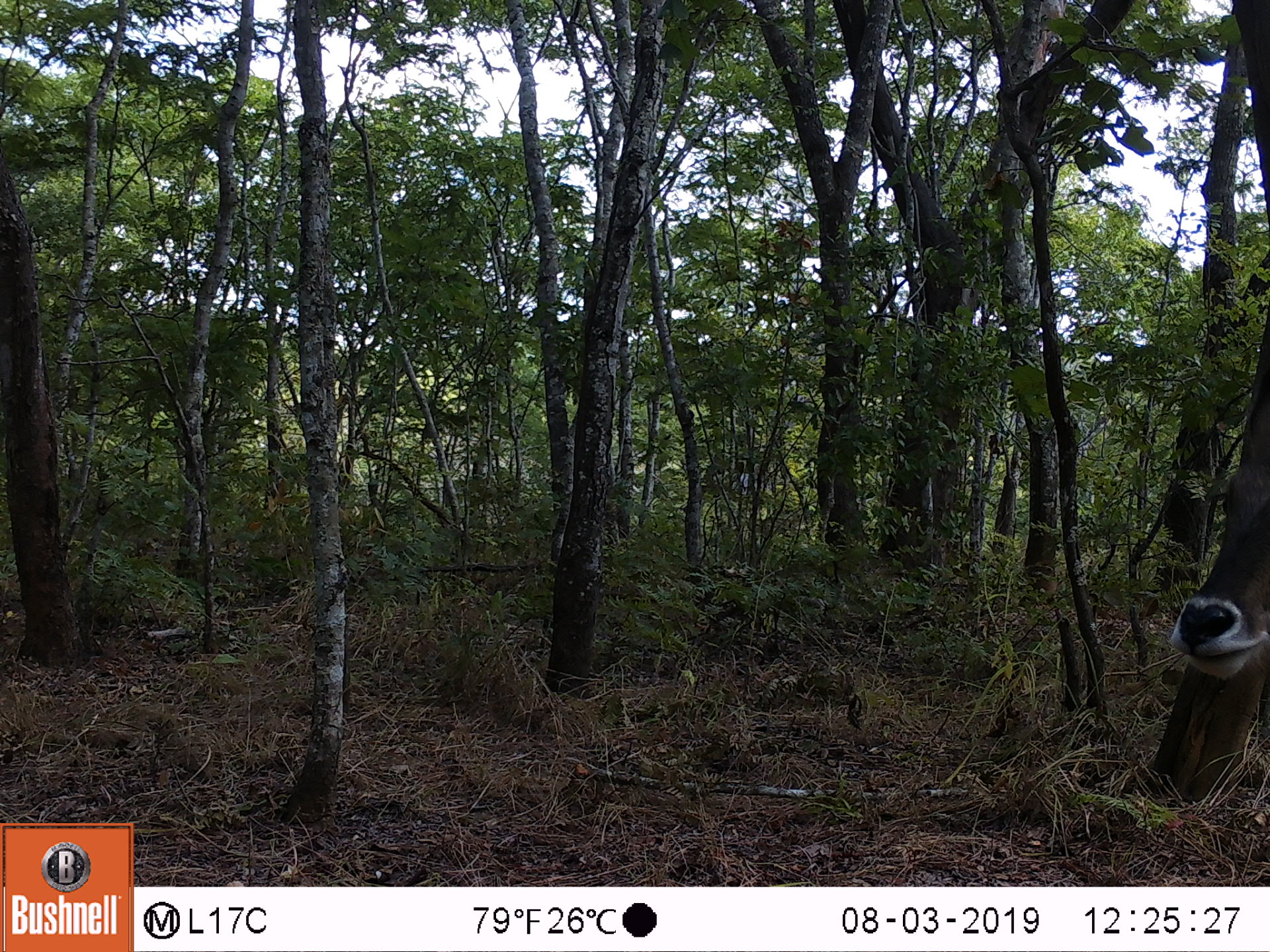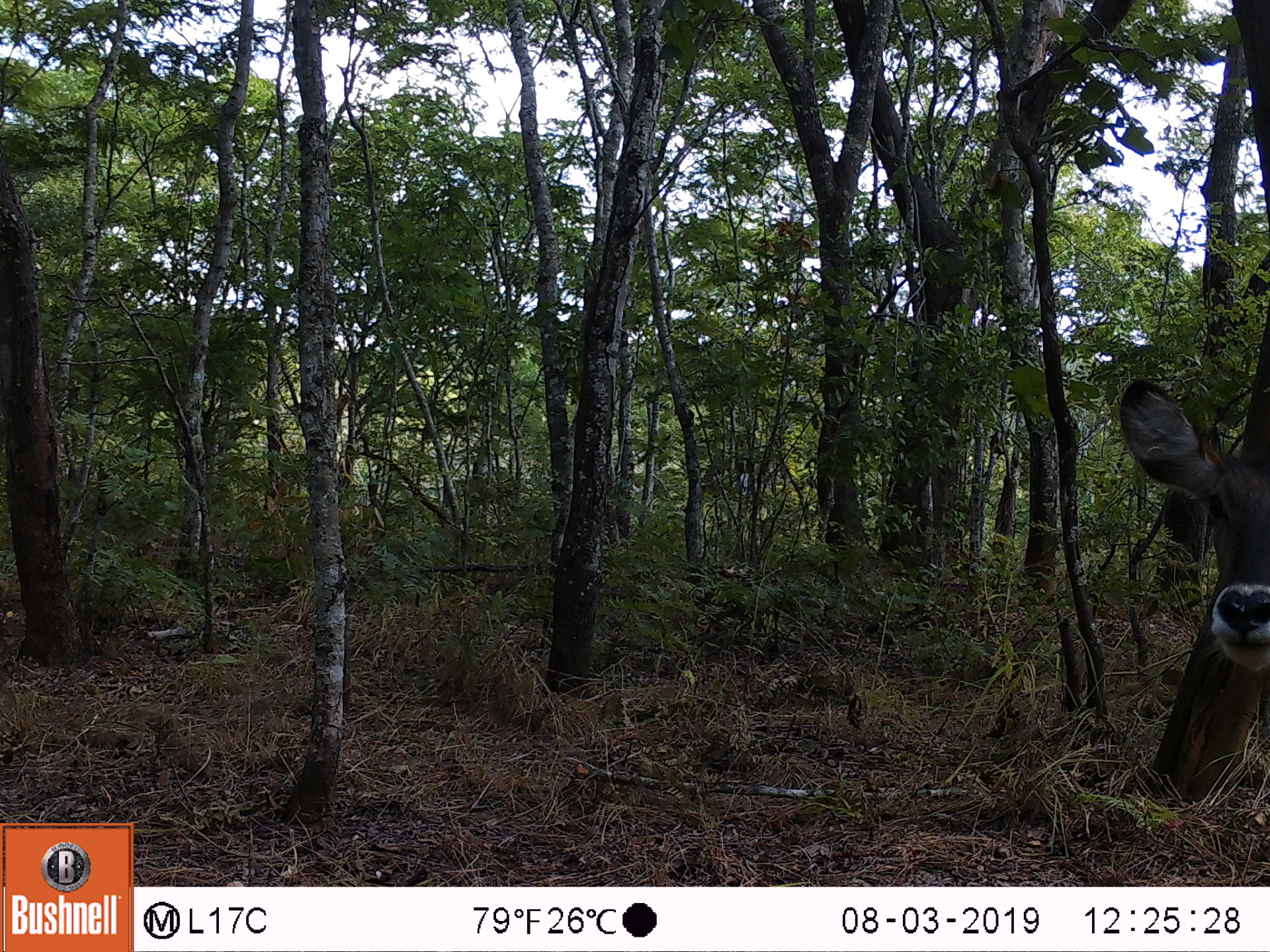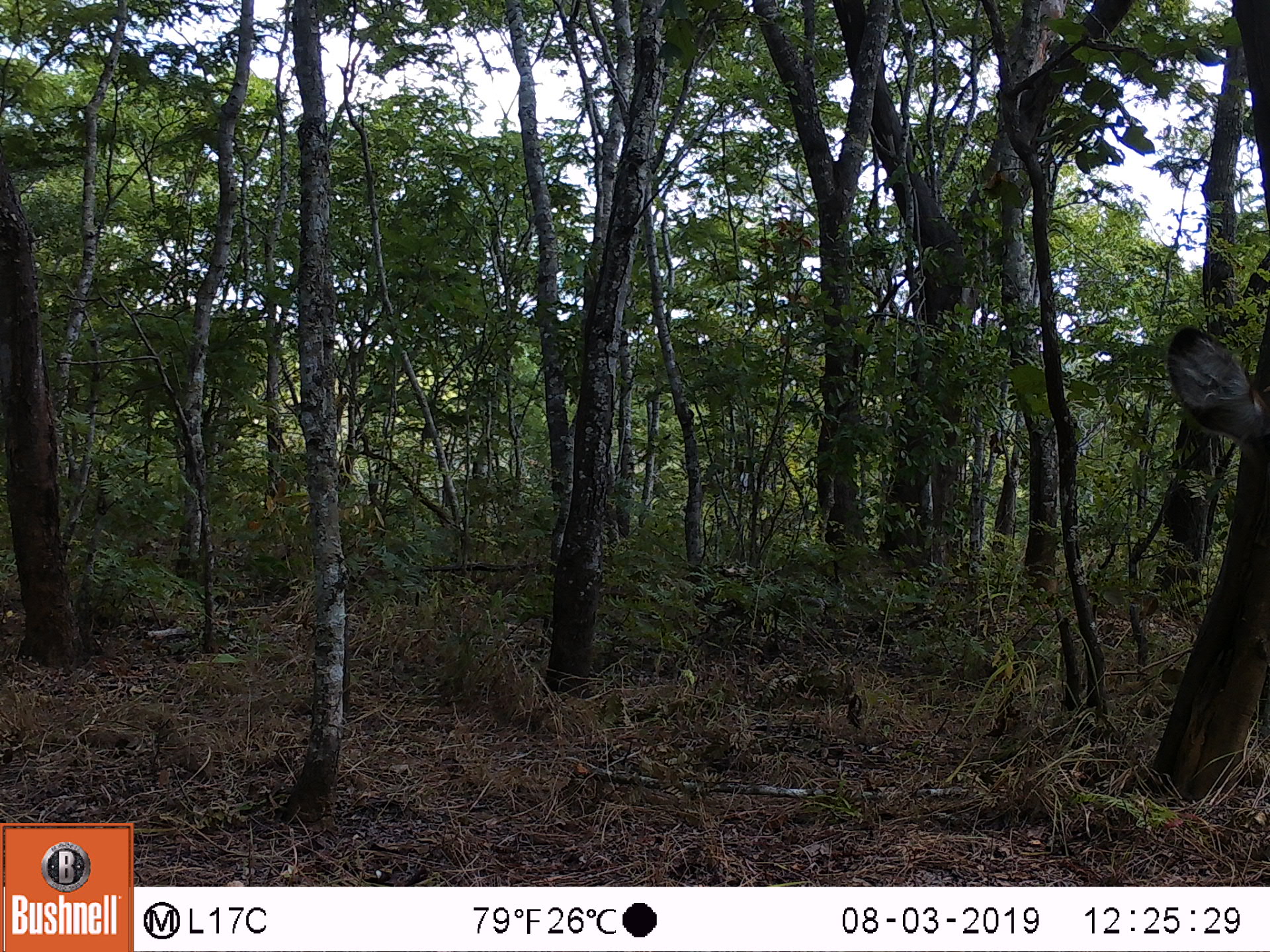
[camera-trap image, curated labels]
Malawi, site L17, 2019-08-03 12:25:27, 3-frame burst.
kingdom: Animalia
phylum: Chordata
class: Mammalia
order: Artiodactyla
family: Bovidae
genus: Kobus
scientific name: Kobus ellipsiprymnus ellipsiprymnus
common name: common waterbuck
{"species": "common waterbuck (Kobus ellipsiprymnus ellipsiprymnus)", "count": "1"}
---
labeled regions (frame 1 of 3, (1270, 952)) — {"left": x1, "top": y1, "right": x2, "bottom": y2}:
common waterbuck: {"left": 1157, "top": 373, "right": 1268, "bottom": 695}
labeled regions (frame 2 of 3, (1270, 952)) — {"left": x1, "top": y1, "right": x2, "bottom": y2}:
common waterbuck: {"left": 1118, "top": 375, "right": 1270, "bottom": 685}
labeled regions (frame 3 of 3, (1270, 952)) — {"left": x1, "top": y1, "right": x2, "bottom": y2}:
common waterbuck: {"left": 1163, "top": 326, "right": 1262, "bottom": 453}